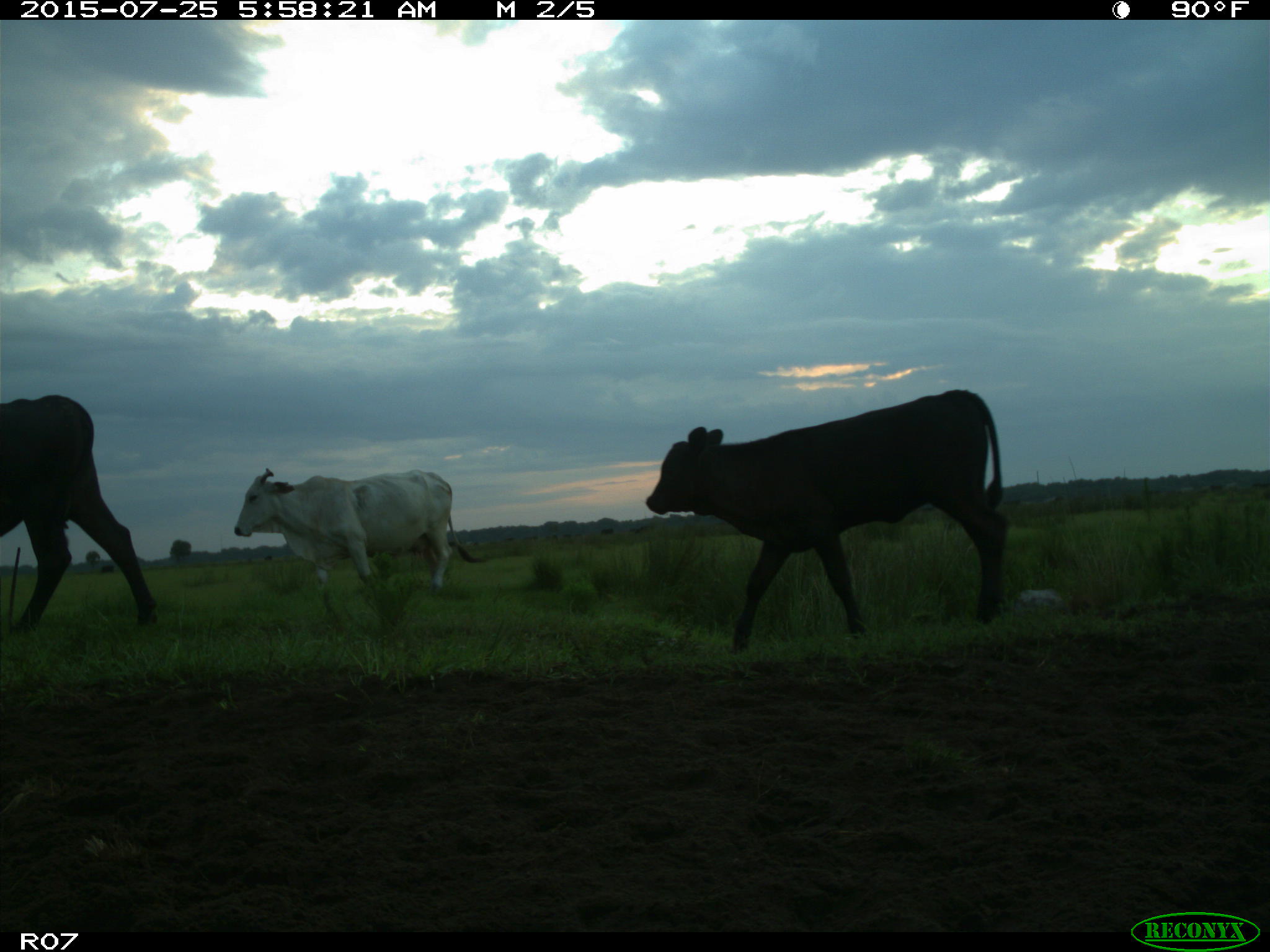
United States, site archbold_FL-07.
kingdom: Animalia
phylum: Chordata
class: Mammalia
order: Artiodactyla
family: Bovidae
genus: Bos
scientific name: Bos taurus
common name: domestic cow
Bos taurus (domestic cow).